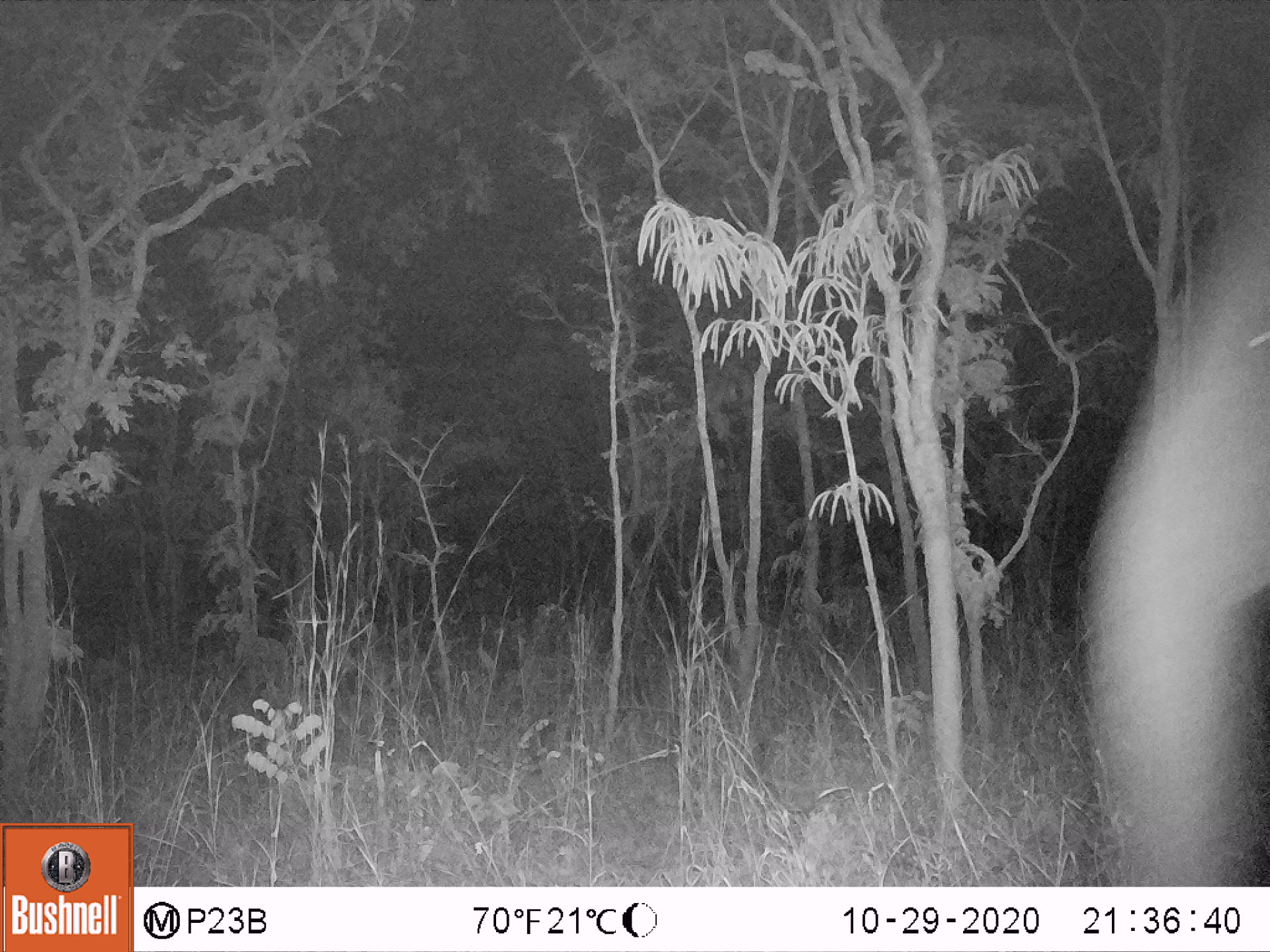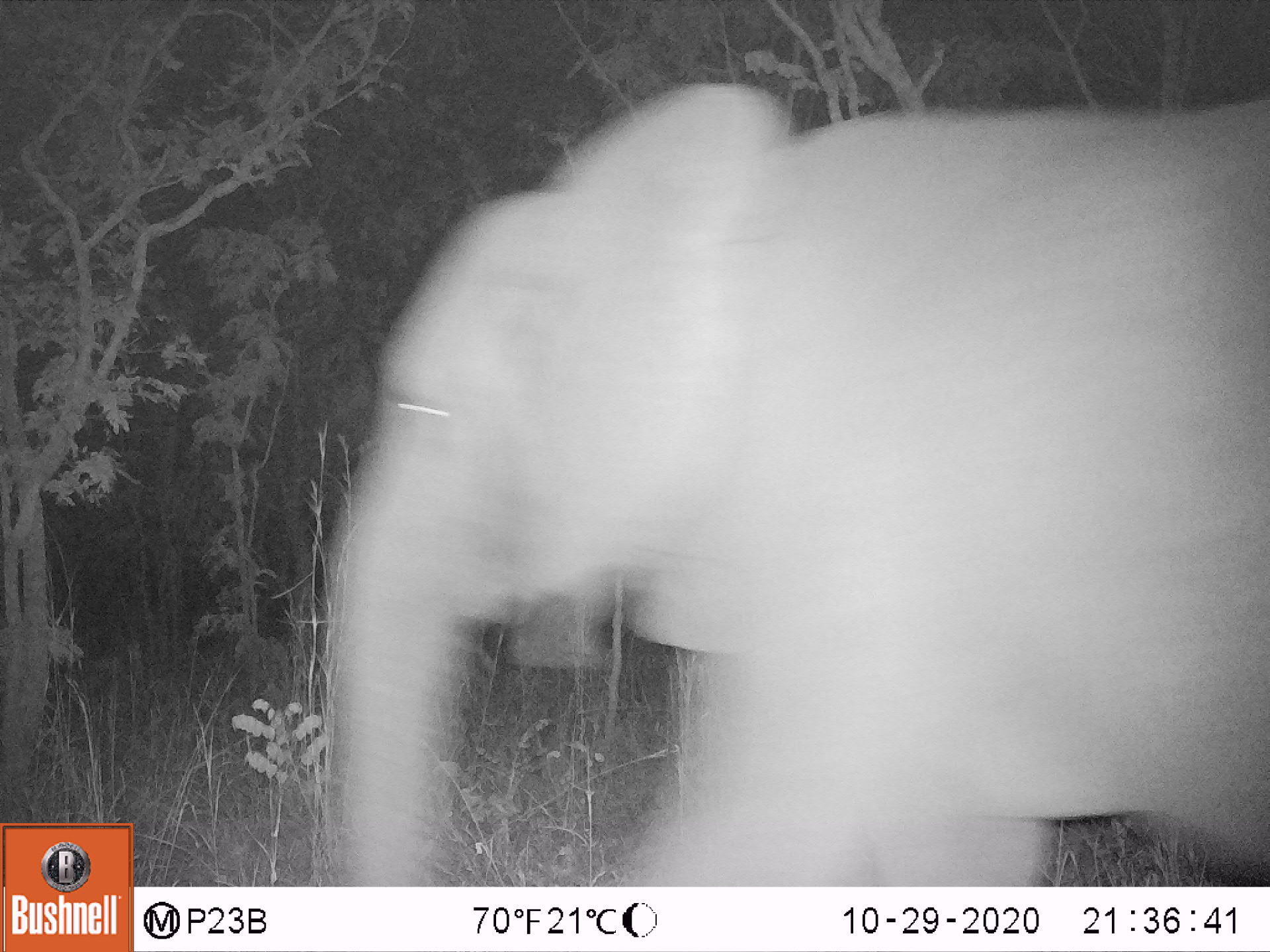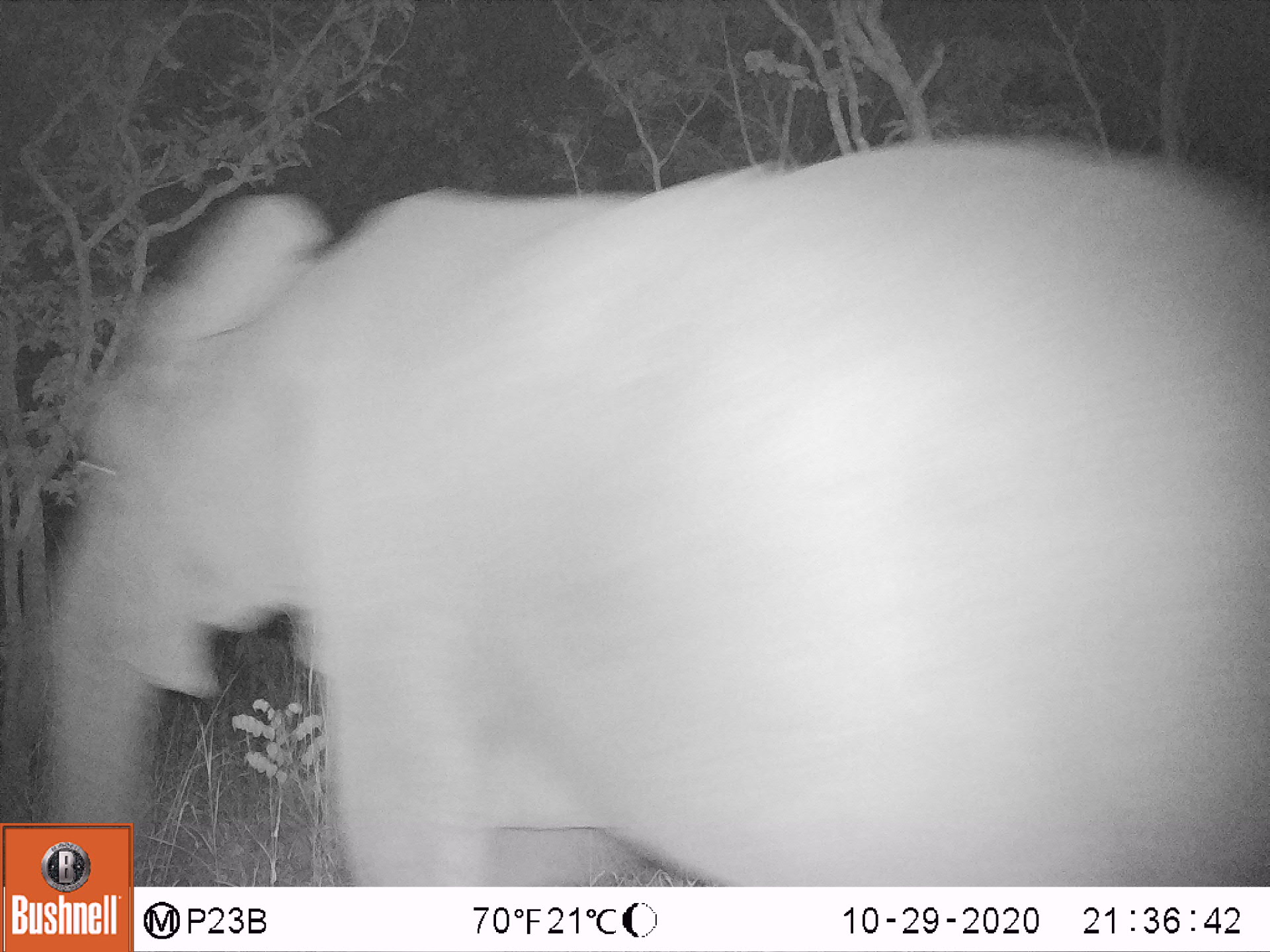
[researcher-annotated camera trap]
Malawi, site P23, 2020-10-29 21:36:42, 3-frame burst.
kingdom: Animalia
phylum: Chordata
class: Mammalia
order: Proboscidea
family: Elephantidae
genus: Loxodonta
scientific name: Loxodonta africana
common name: african savanna elephant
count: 1